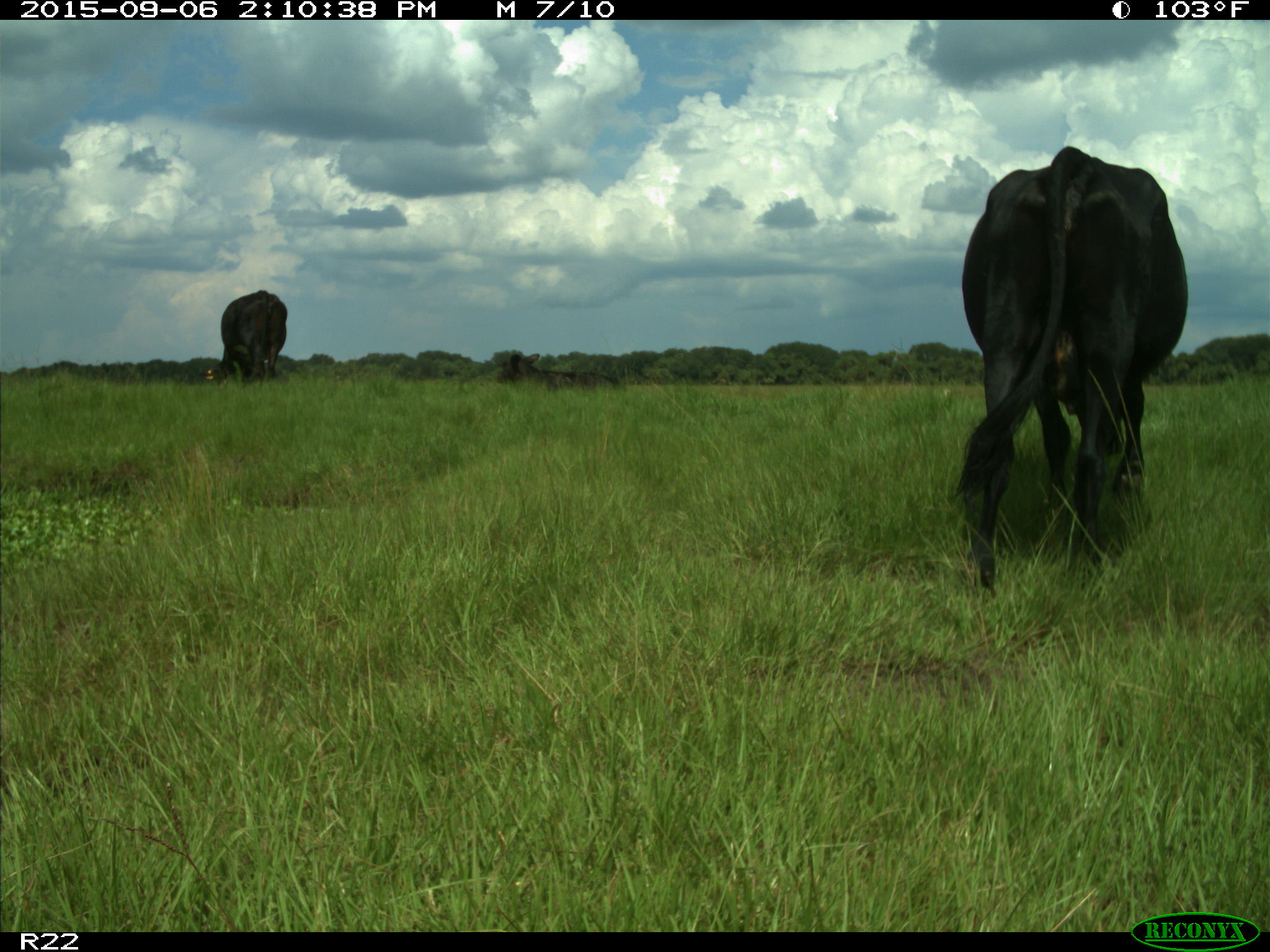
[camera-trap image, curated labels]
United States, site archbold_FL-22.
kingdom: Animalia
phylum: Chordata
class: Mammalia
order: Artiodactyla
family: Bovidae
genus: Bos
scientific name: Bos taurus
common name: domestic cow